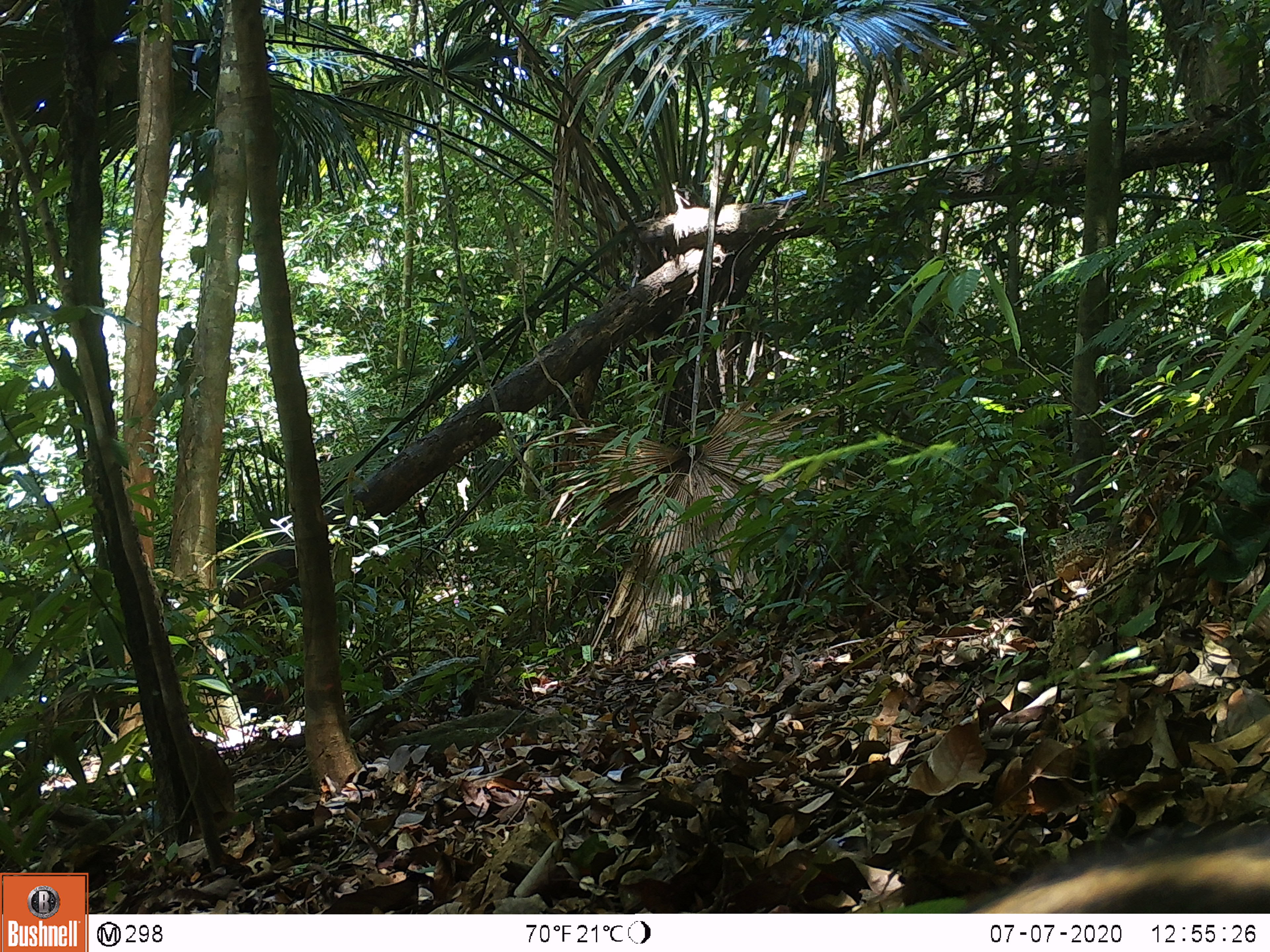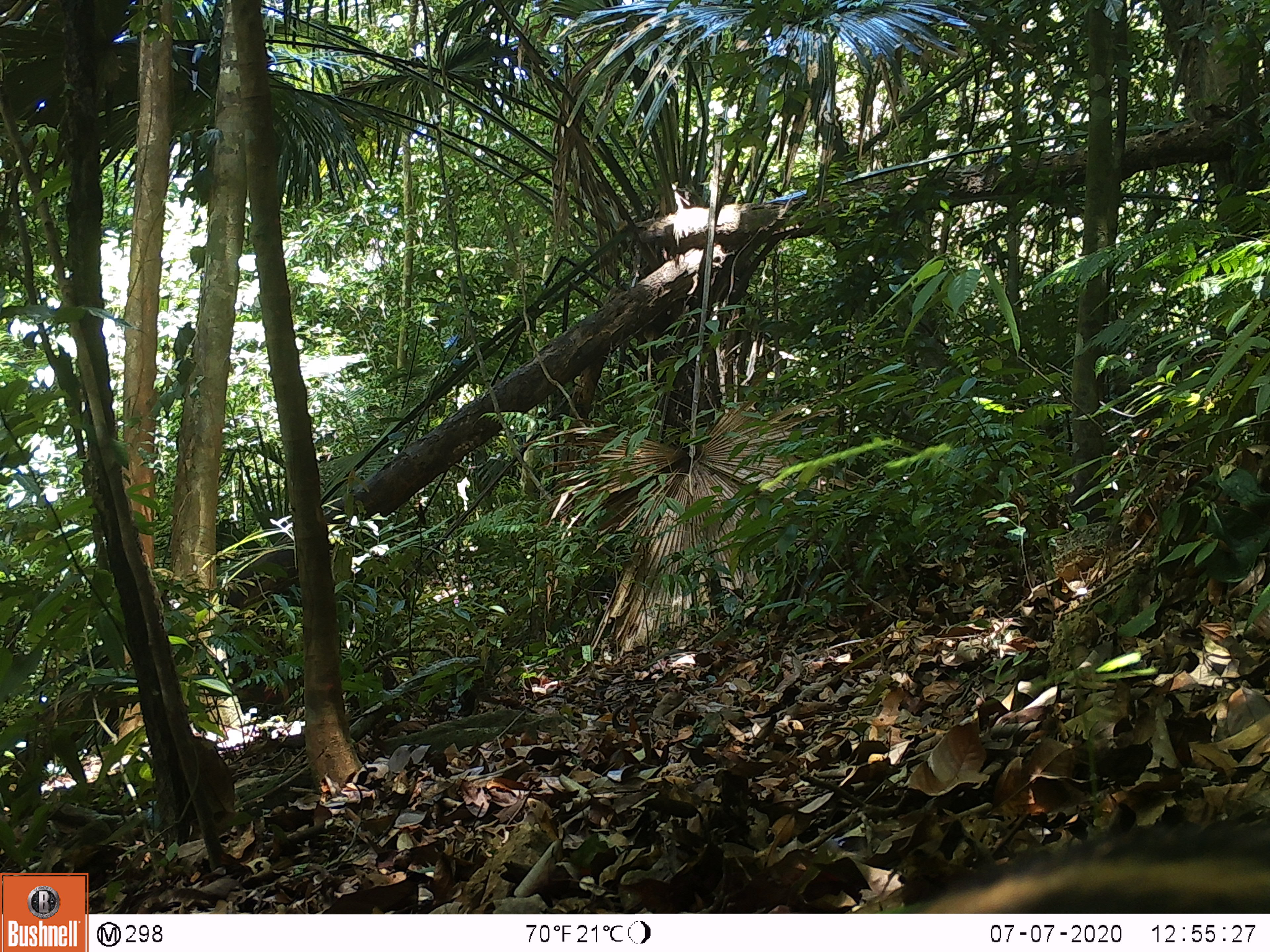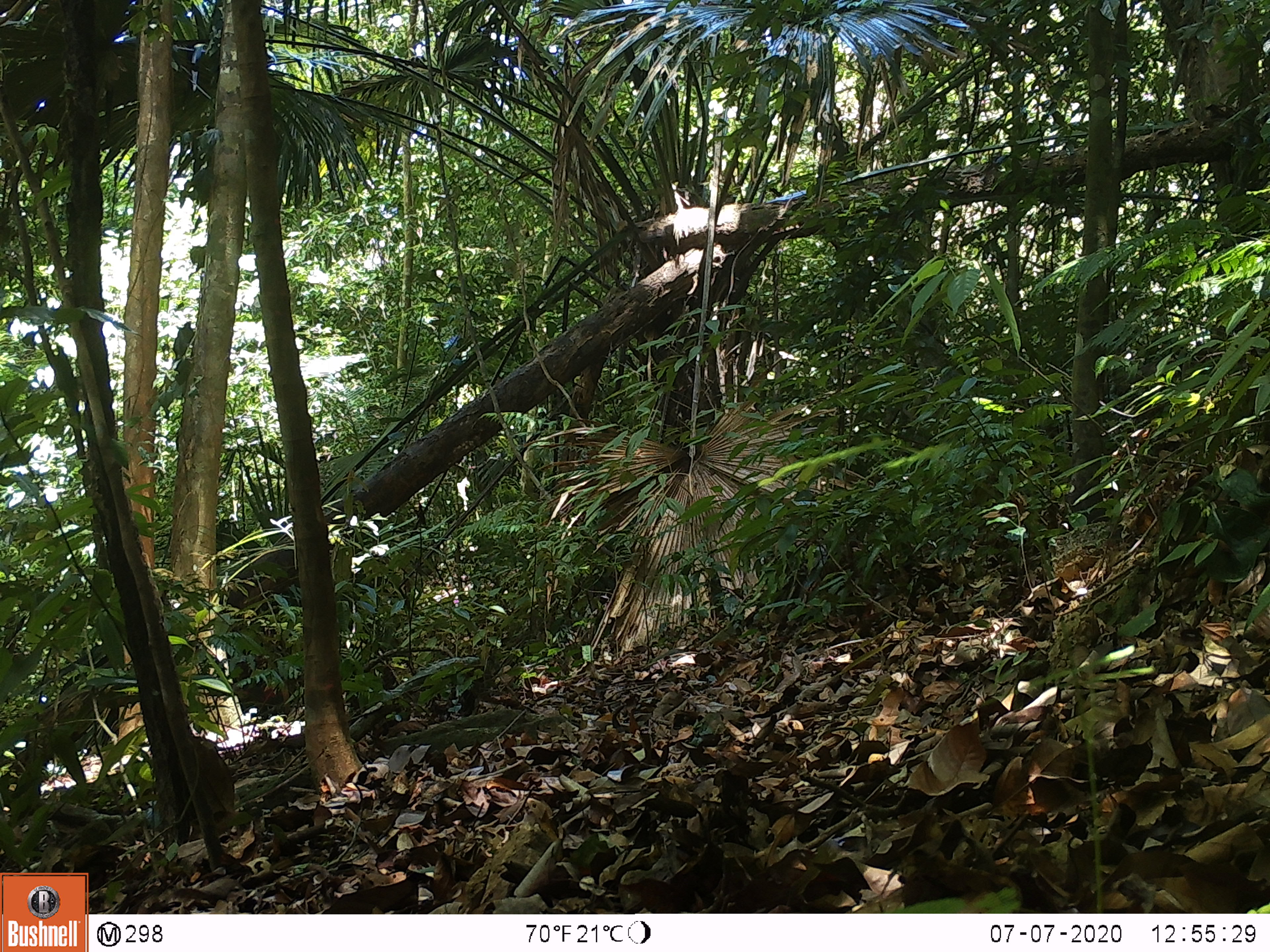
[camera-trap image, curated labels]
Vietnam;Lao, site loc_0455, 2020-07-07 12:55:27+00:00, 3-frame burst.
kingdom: Animalia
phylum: Chordata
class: Mammalia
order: Artiodactyla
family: Suidae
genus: Sus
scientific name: Sus scrofa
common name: eurasian wild pig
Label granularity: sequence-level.